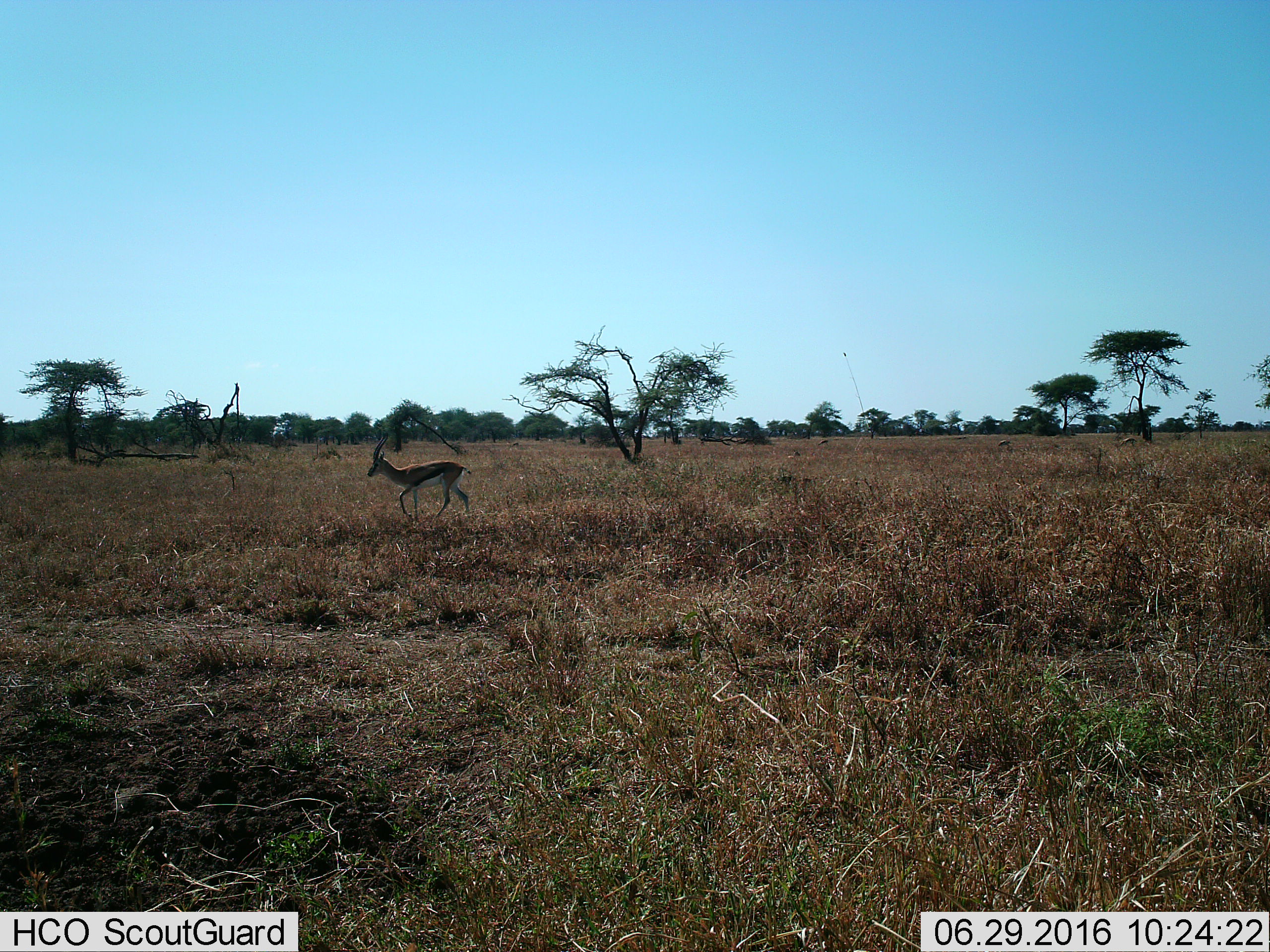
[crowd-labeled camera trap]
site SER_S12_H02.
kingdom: Animalia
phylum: Chordata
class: Mammalia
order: Artiodactyla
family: Bovidae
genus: Eudorcas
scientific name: Eudorcas thomsonii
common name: thomson's gazelle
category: gazellethomsons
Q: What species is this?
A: Gazellethomsons (thomson's gazelle) (Eudorcas thomsonii).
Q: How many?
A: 5.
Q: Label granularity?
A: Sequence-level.